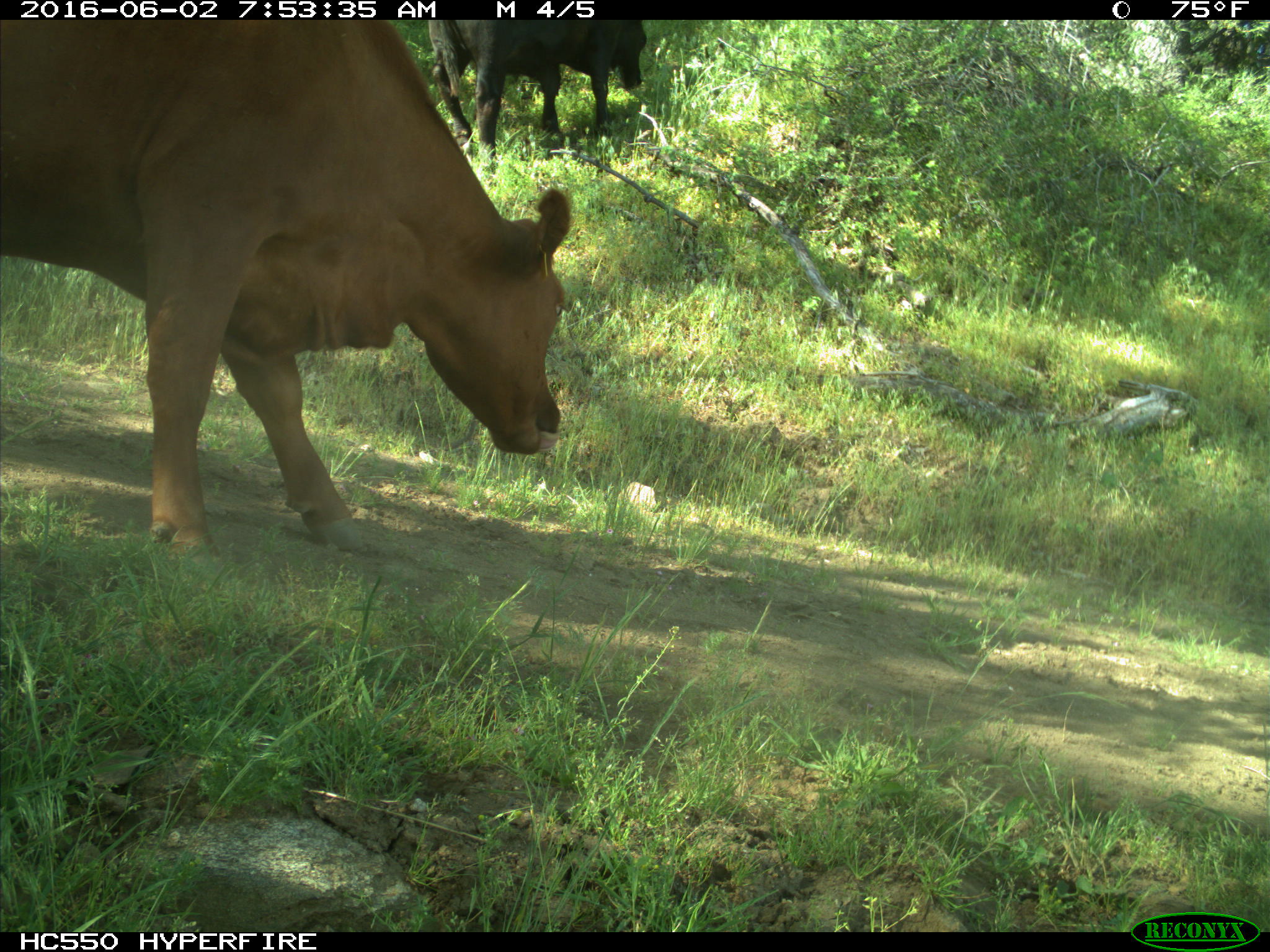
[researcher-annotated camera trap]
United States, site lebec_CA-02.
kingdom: Animalia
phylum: Chordata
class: Mammalia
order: Artiodactyla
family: Bovidae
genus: Bos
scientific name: Bos taurus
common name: domestic cow